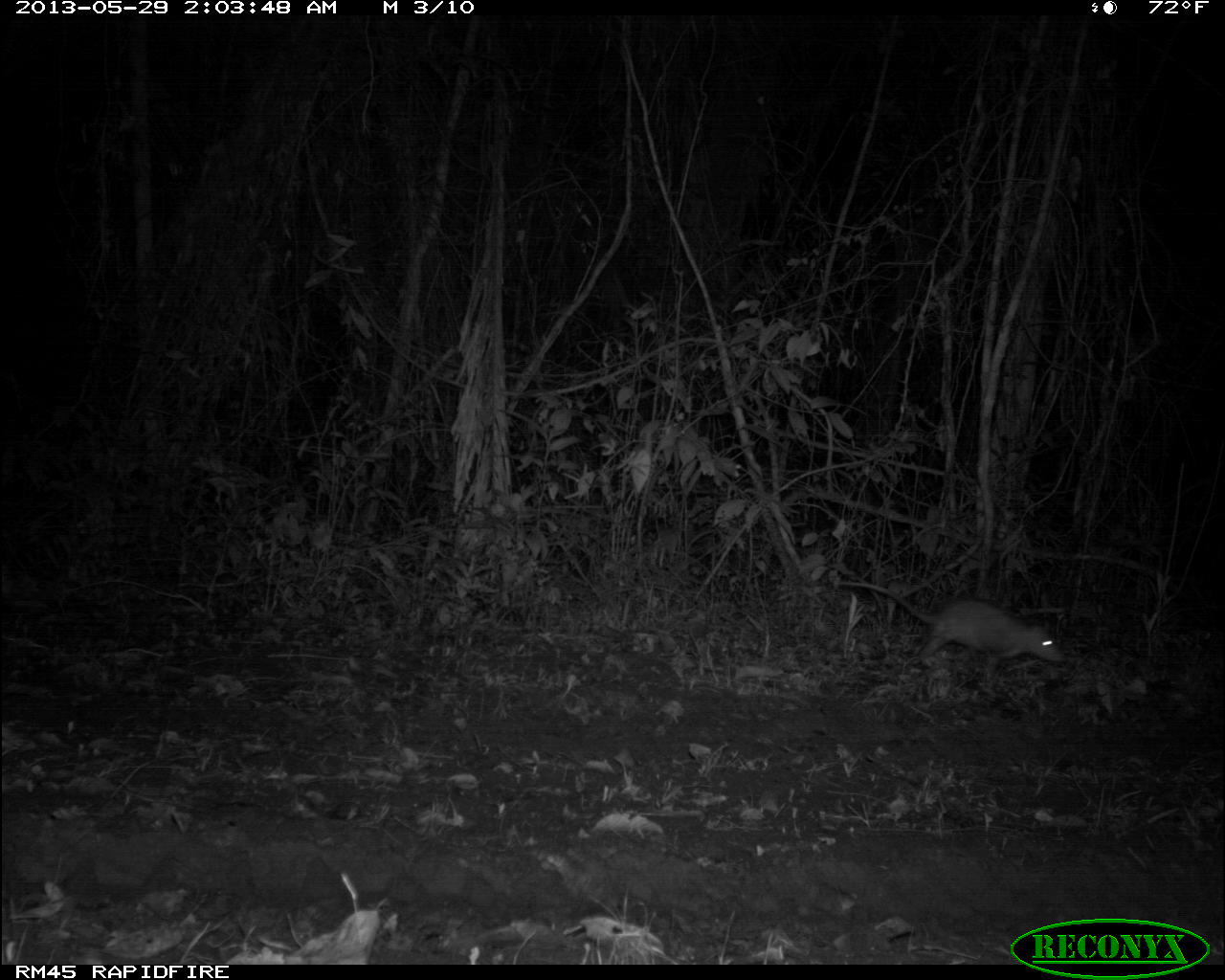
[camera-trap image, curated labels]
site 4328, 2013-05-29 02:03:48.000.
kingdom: Animalia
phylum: Chordata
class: Mammalia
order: Didelphimorphia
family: Didelphidae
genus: Didelphis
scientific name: Didelphis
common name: american opossums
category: didelphis sp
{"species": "didelphis sp (american opossums) (Didelphis)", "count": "1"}